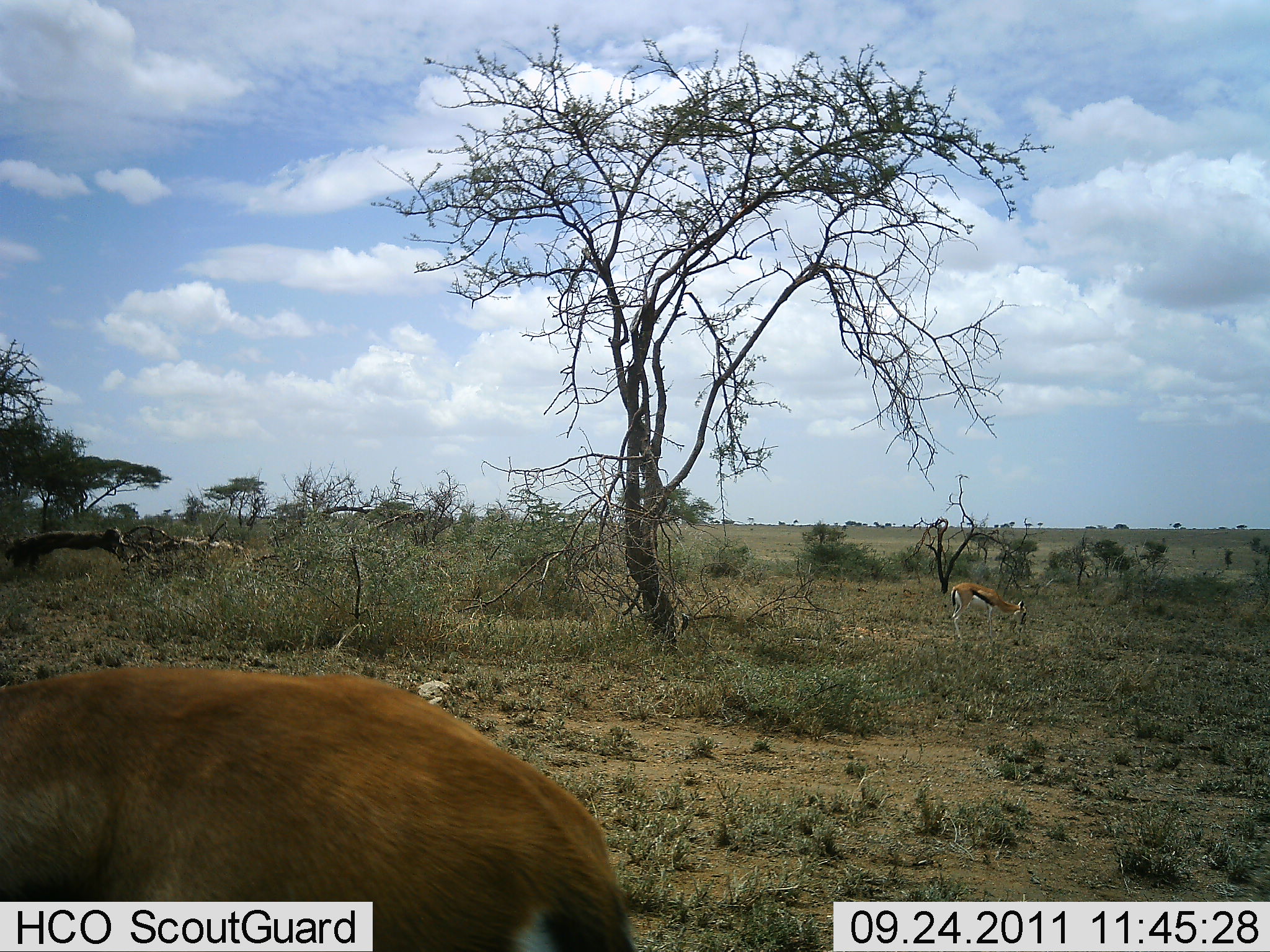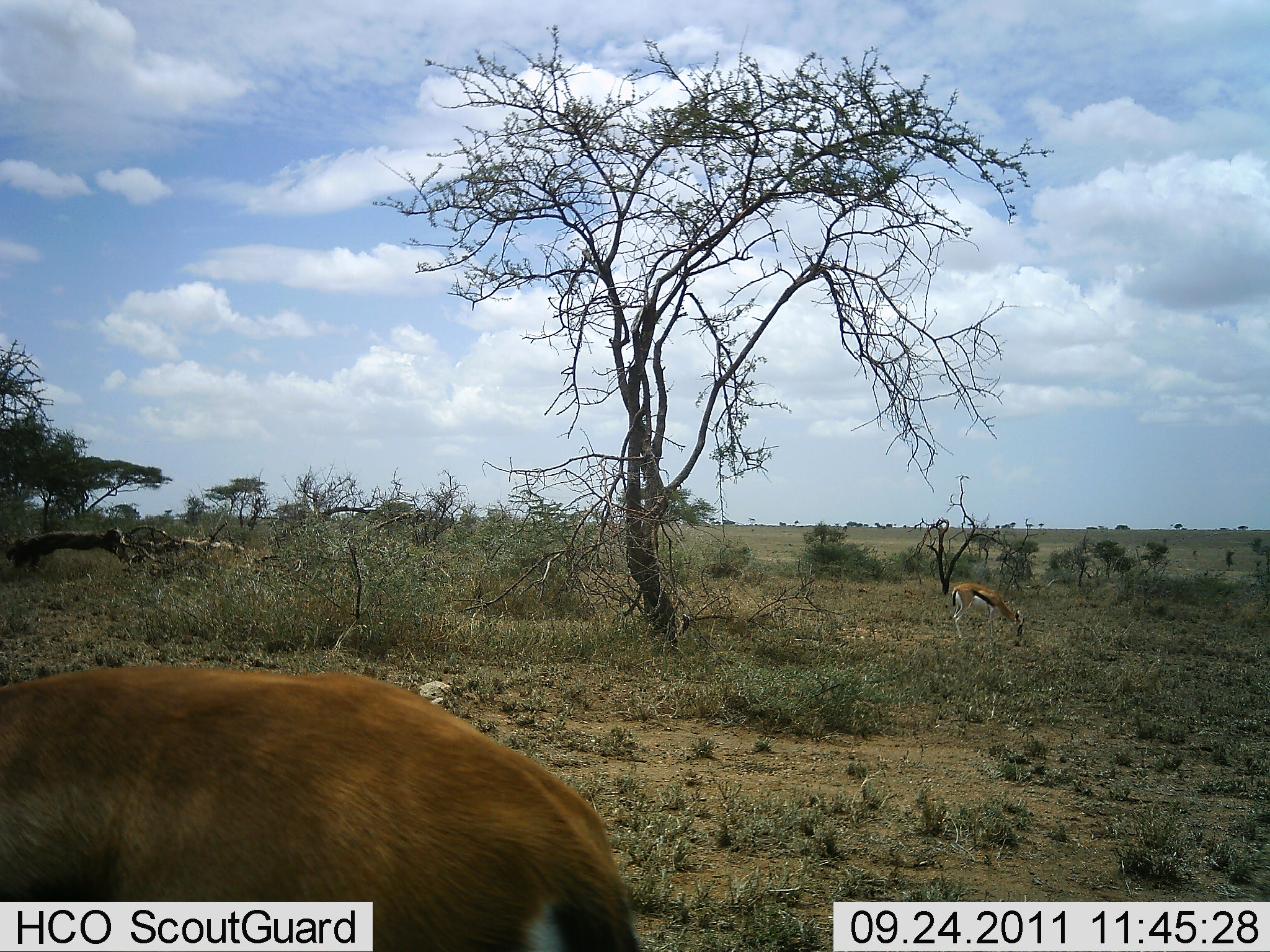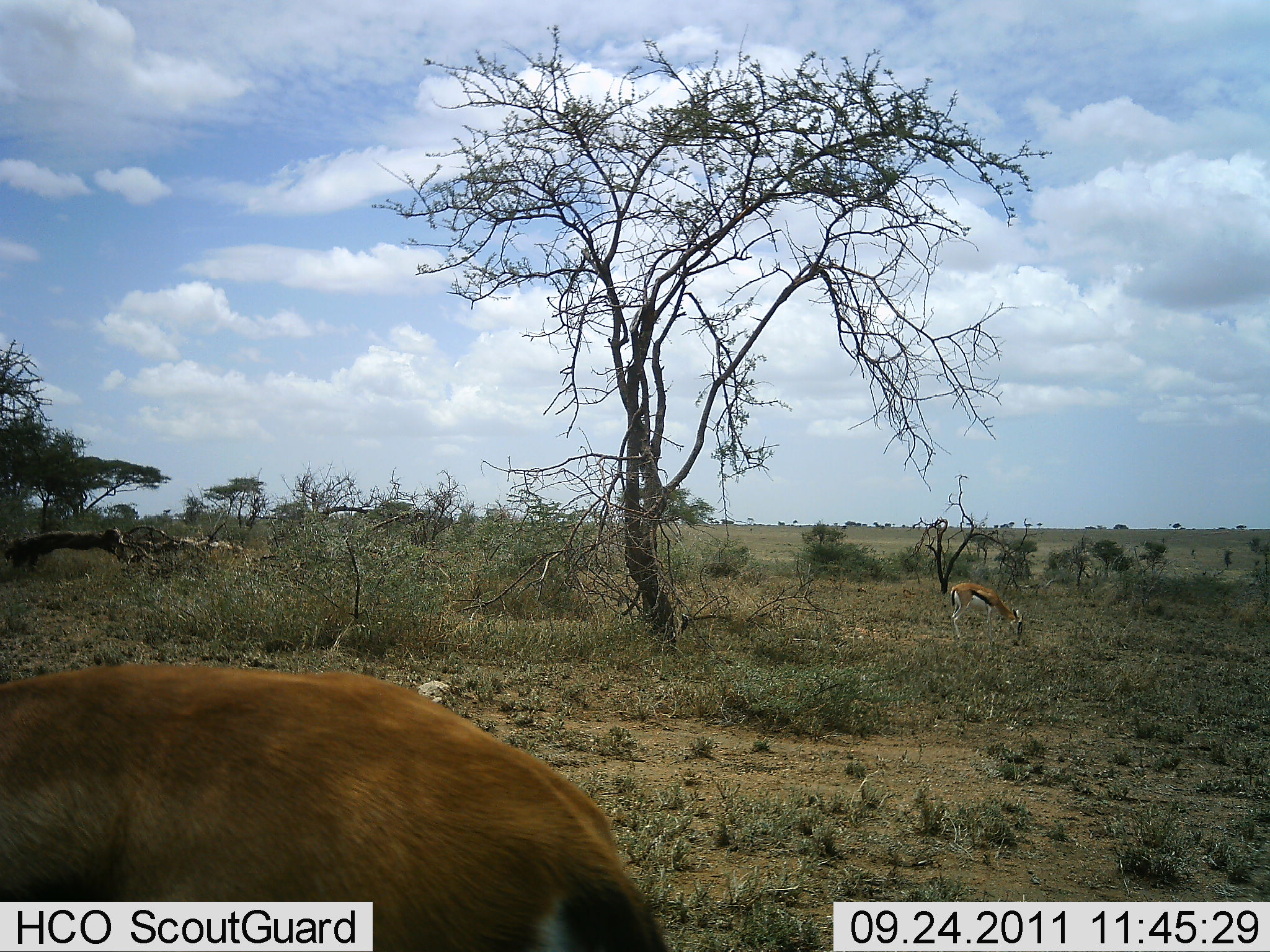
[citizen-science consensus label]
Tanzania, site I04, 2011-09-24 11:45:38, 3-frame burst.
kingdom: Animalia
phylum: Chordata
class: Mammalia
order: Artiodactyla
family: Bovidae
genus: Eudorcas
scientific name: Eudorcas thomsonii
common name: thomson's gazelle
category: gazellethomsons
Gazellethomsons (thomson's gazelle) (Eudorcas thomsonii), count 2. Behavior (volunteer vote fractions): standing 44%, resting 0%, moving 6%, interacting 0%. Young present (vote fraction): 0%. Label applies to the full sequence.